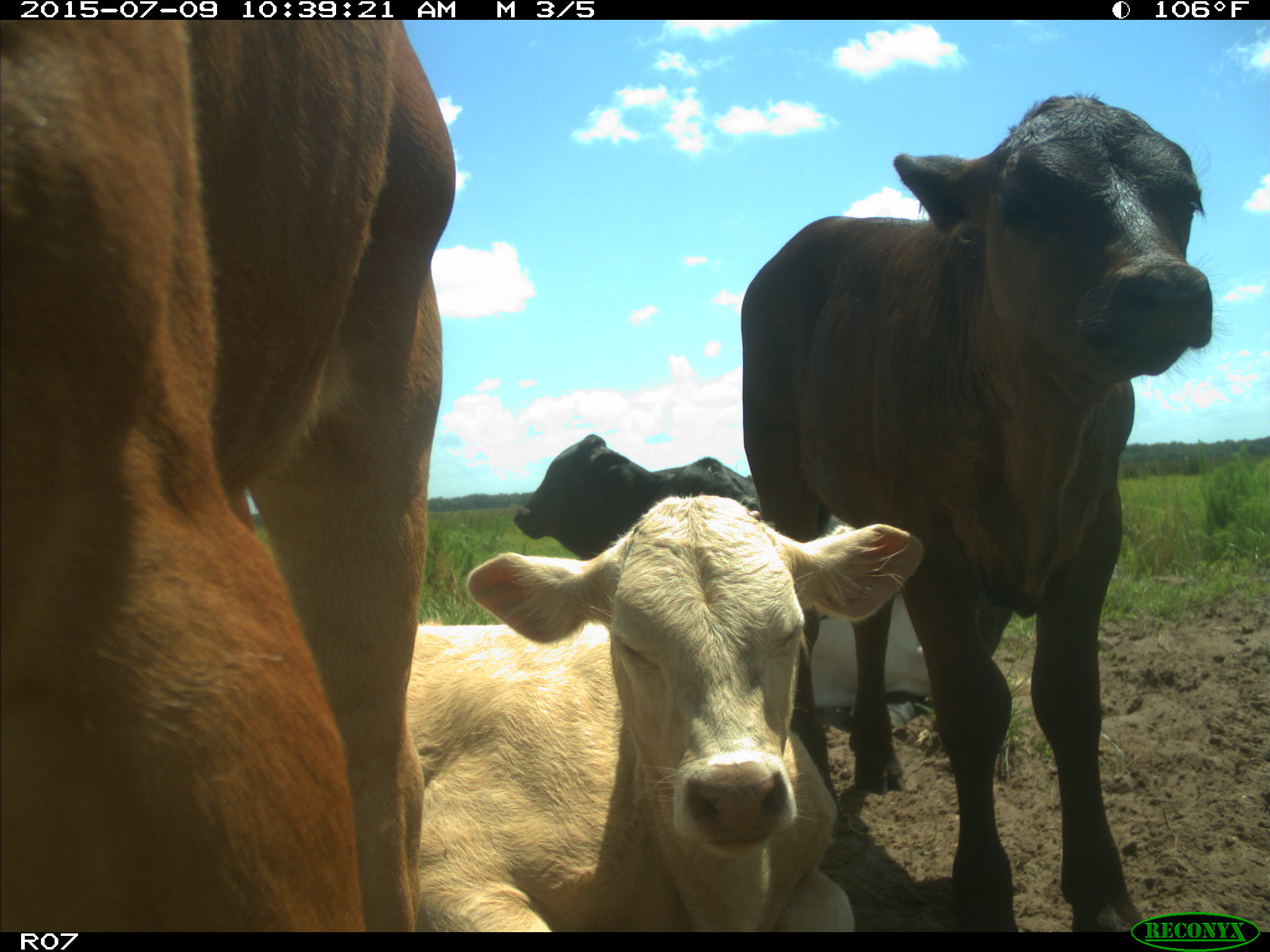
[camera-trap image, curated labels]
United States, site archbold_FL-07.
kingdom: Animalia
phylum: Chordata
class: Mammalia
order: Artiodactyla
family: Bovidae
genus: Bos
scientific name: Bos taurus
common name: domestic cow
Bos taurus (domestic cow).